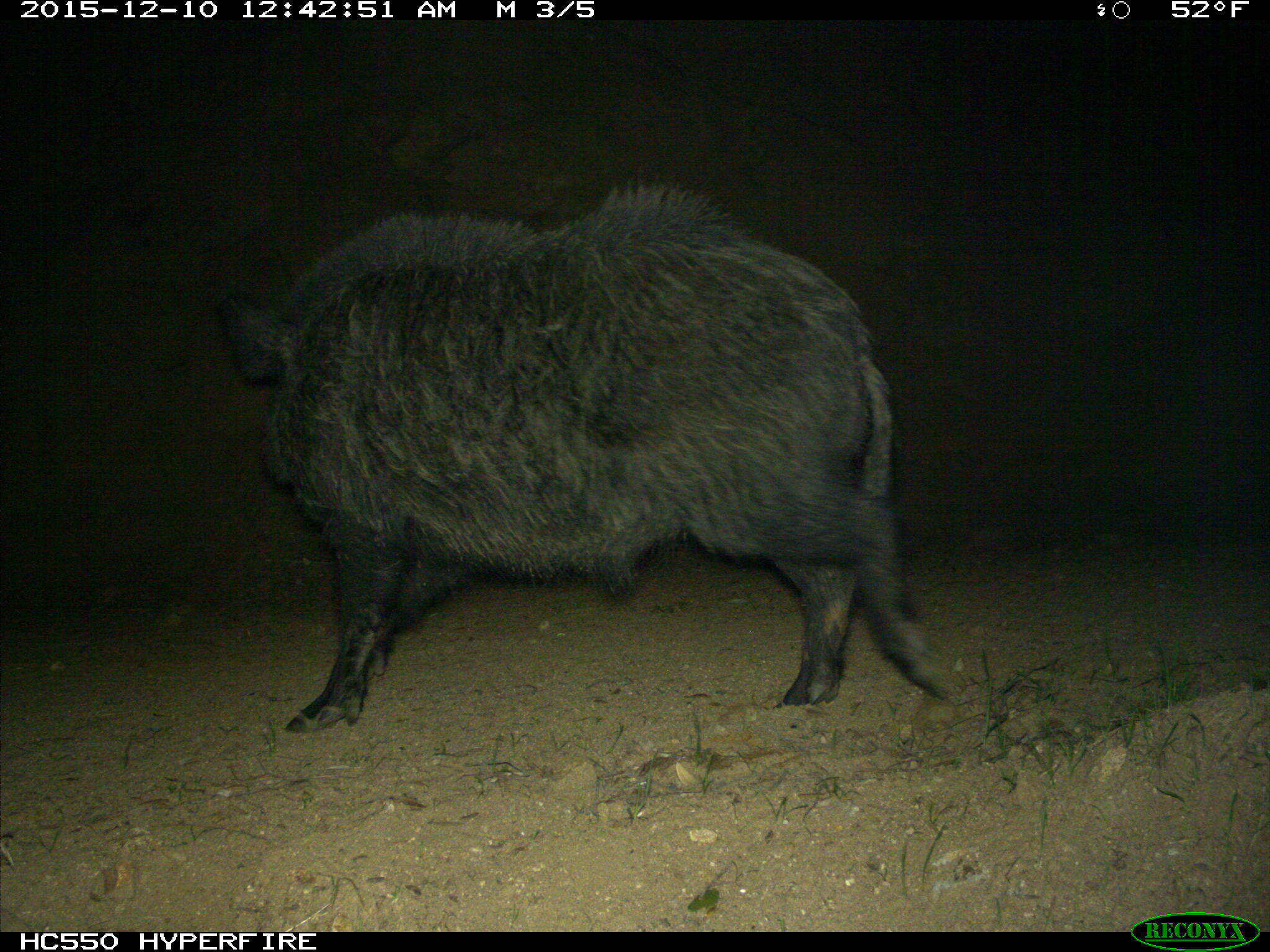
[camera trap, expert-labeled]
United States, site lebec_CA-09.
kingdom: Animalia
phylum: Chordata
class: Mammalia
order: Artiodactyla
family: Suidae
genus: Sus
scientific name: Sus scrofa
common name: wild boar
Sus scrofa (wild boar).